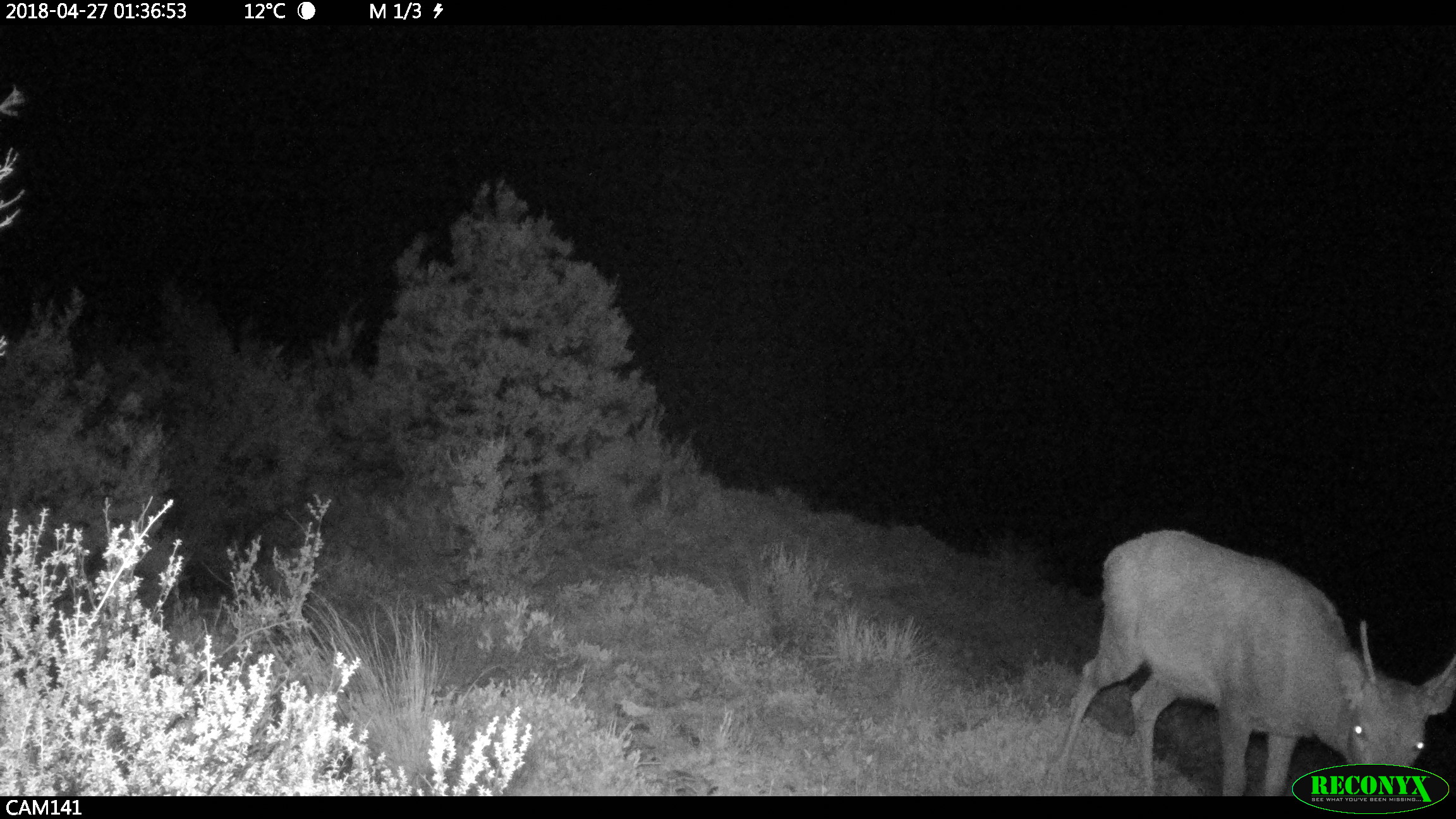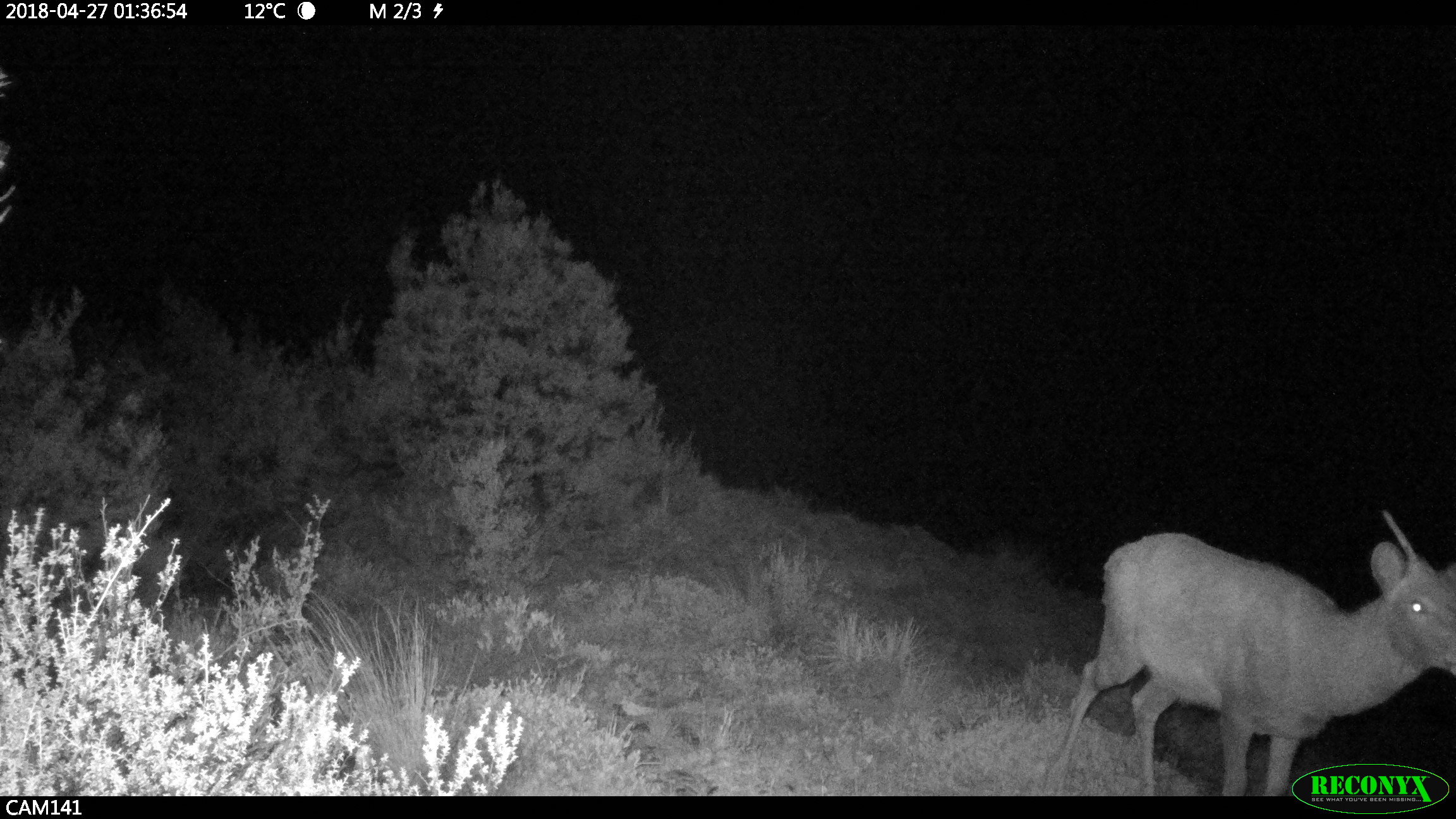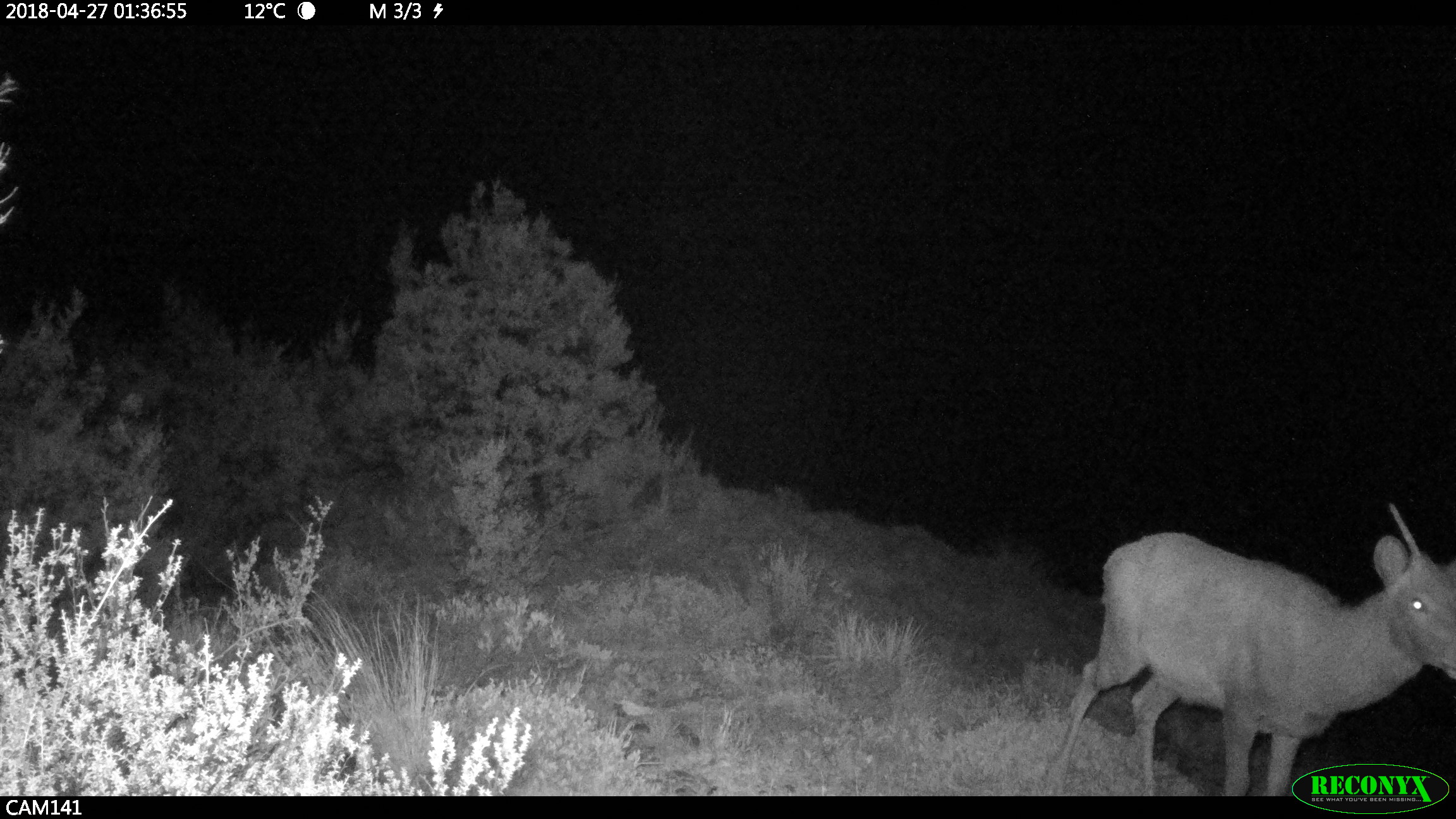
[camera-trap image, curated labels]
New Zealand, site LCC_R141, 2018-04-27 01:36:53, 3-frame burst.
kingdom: Animalia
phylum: Chordata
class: Mammalia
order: Artiodactyla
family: Cervidae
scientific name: Cervidae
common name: deer